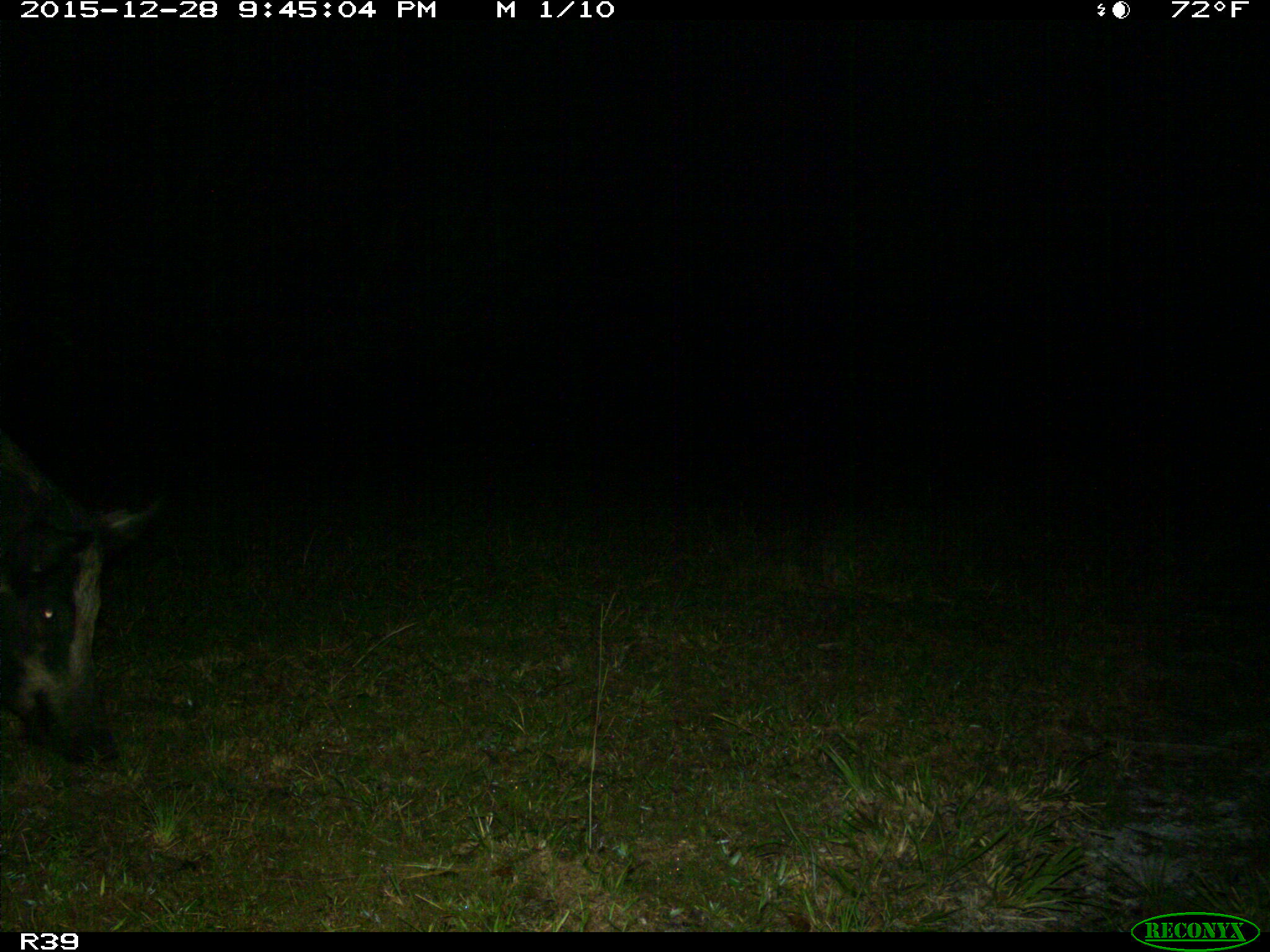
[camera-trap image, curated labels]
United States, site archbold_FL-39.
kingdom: Animalia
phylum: Chordata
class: Mammalia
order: Artiodactyla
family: Suidae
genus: Sus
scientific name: Sus scrofa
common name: wild boar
Sus scrofa (wild boar).